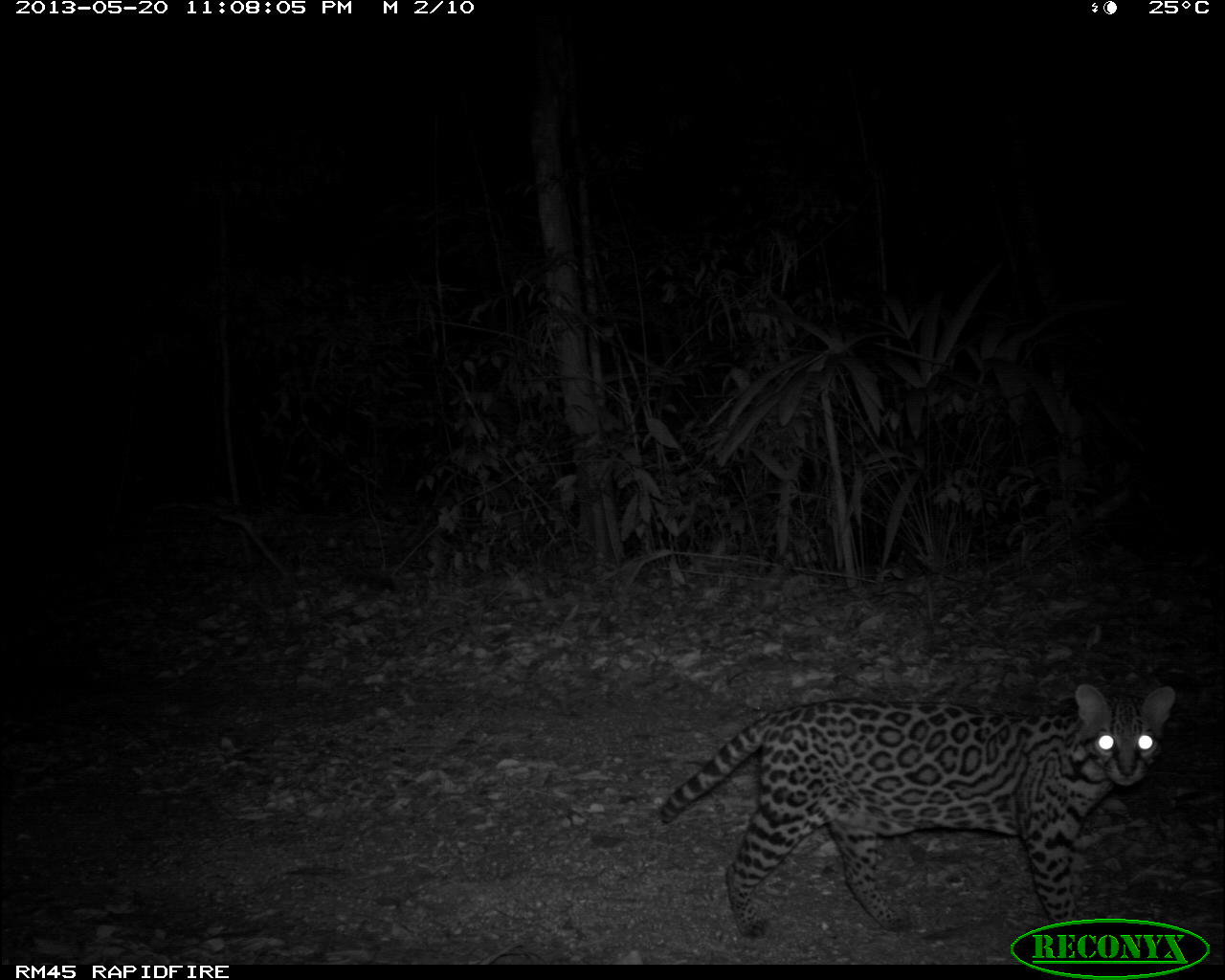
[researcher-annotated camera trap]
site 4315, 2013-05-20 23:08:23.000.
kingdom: Animalia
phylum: Chordata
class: Mammalia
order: Carnivora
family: Felidae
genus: Leopardus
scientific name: Leopardus pardalis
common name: ocelot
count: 1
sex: male